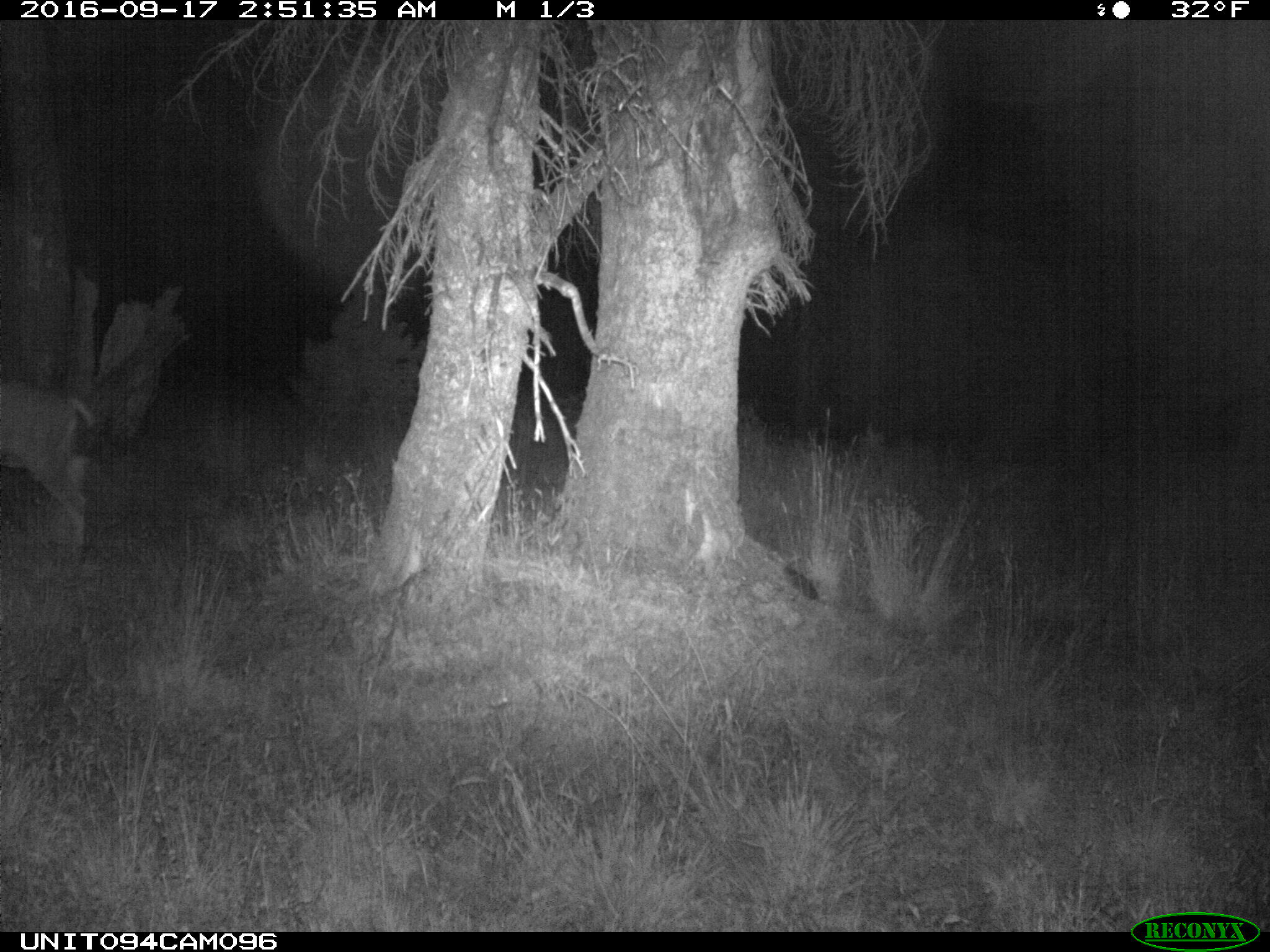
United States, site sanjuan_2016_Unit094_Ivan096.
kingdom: Animalia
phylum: Chordata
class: Mammalia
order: Artiodactyla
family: Cervidae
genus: Odocoileus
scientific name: Odocoileus hemionus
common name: mule deer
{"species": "Odocoileus hemionus (mule deer)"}